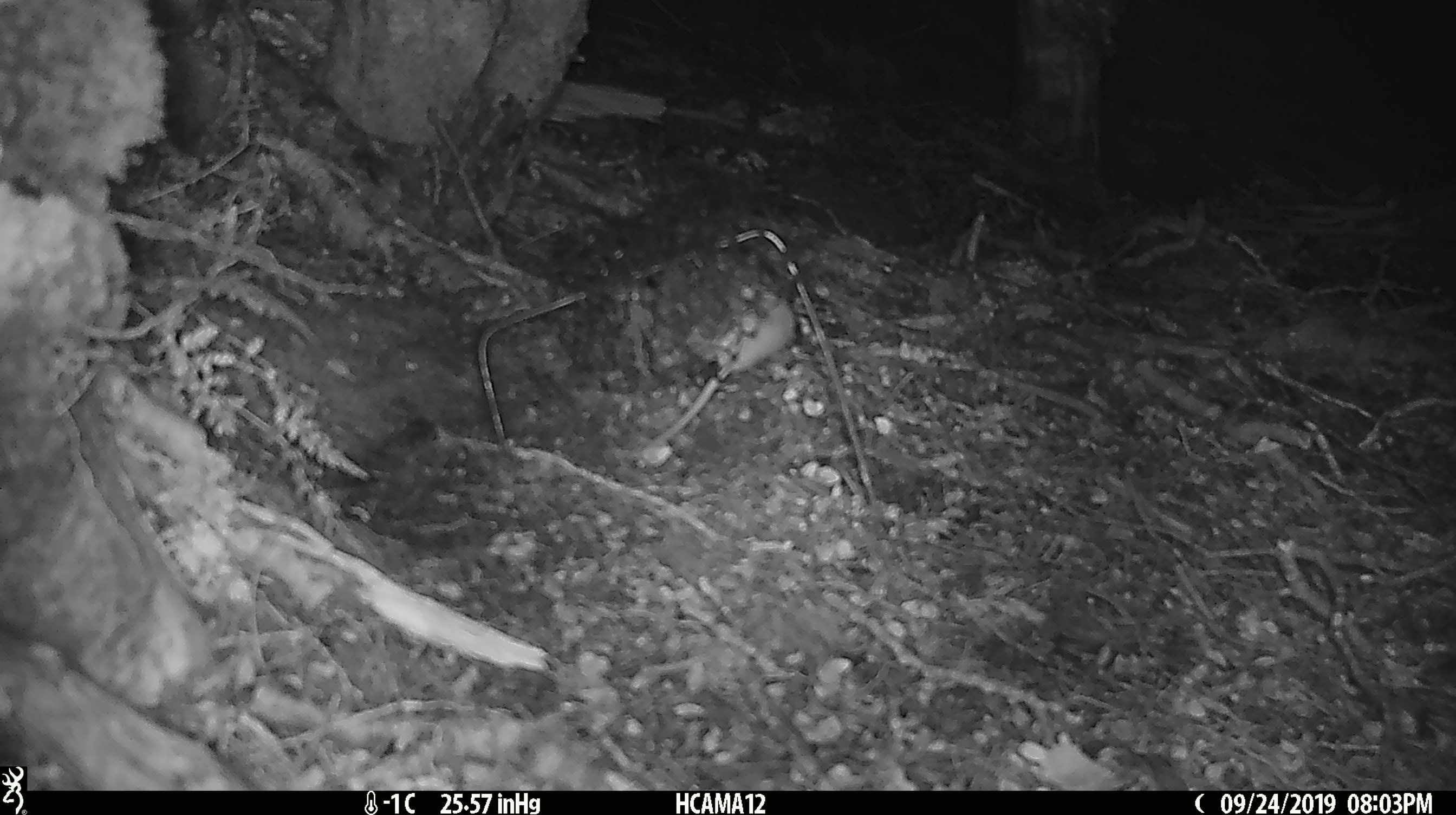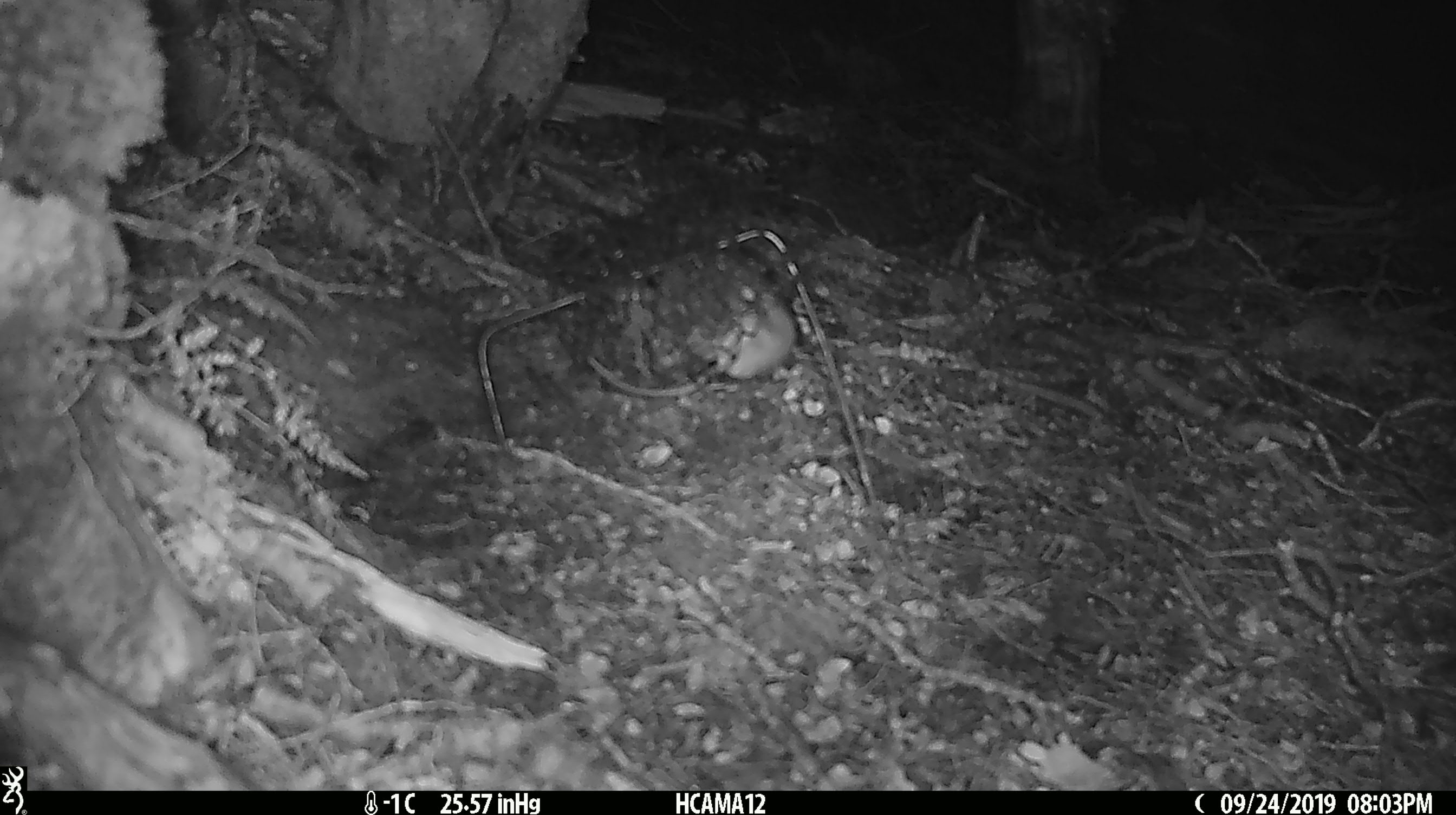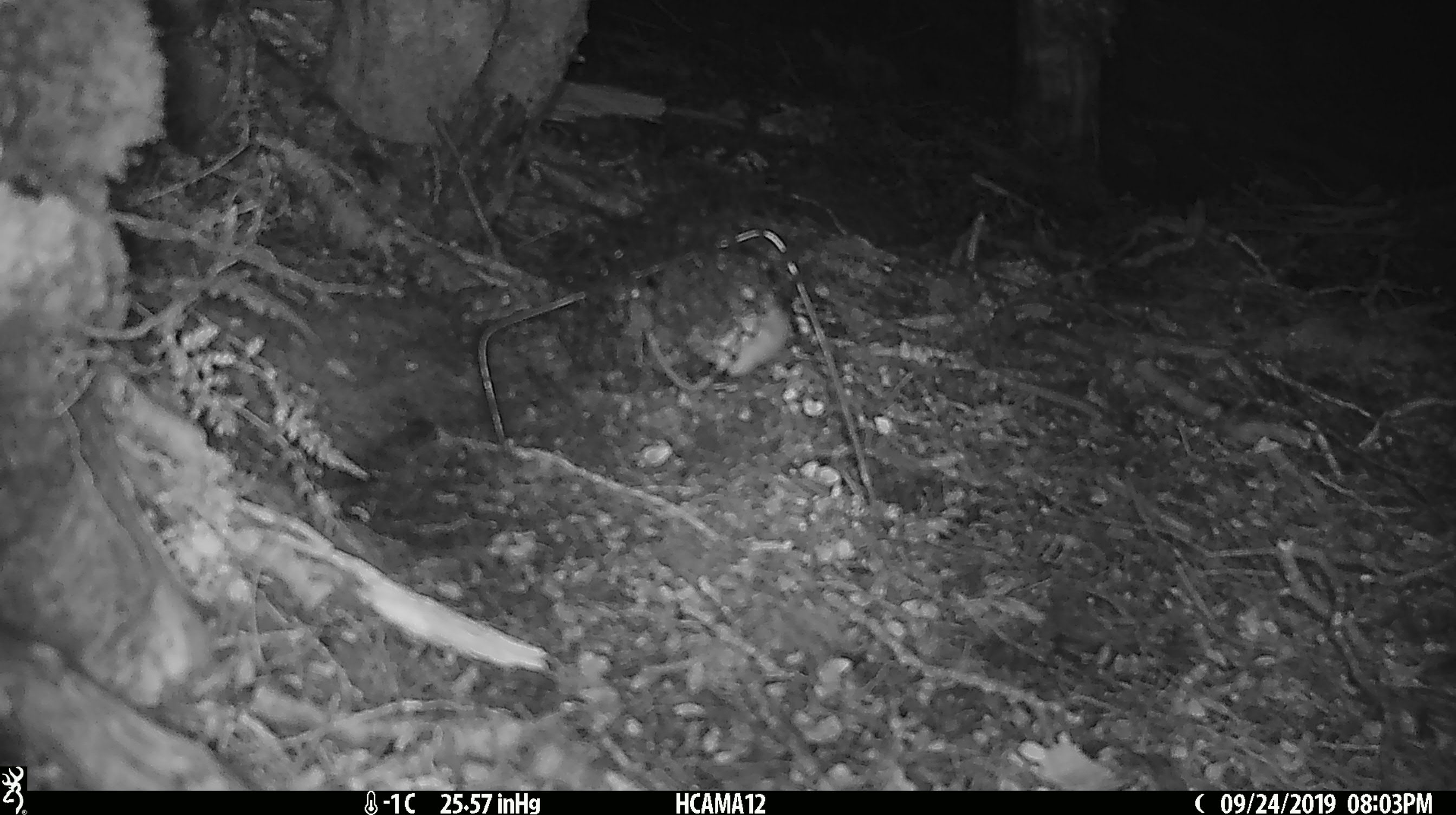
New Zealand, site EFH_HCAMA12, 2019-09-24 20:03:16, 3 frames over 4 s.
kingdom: Animalia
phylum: Chordata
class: Mammalia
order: Rodentia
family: Muridae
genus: Mus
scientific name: Mus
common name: mouse